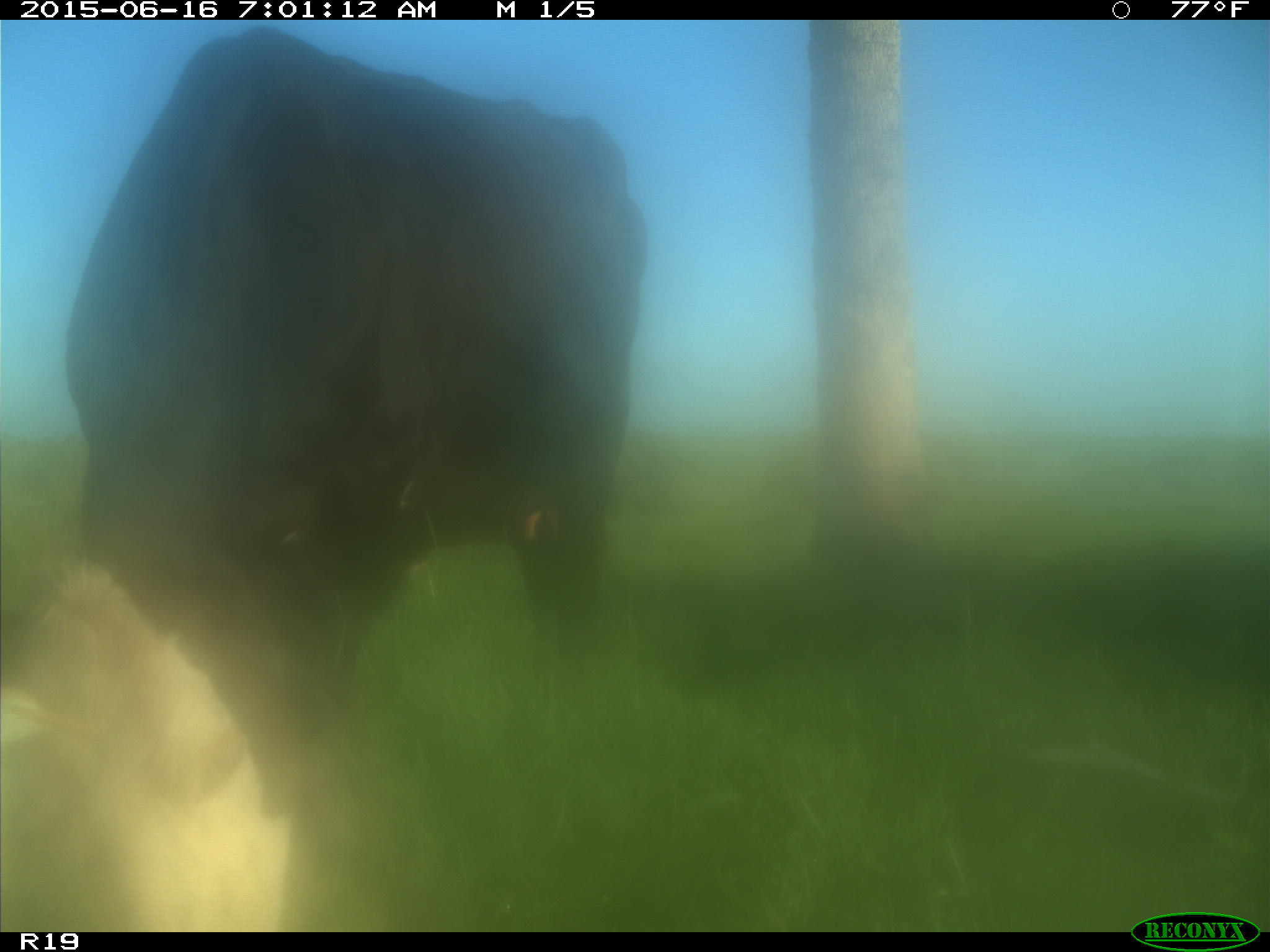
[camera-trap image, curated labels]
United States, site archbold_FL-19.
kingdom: Animalia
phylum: Chordata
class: Mammalia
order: Artiodactyla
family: Bovidae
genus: Bos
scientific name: Bos taurus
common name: domestic cow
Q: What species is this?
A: Bos taurus (domestic cow).